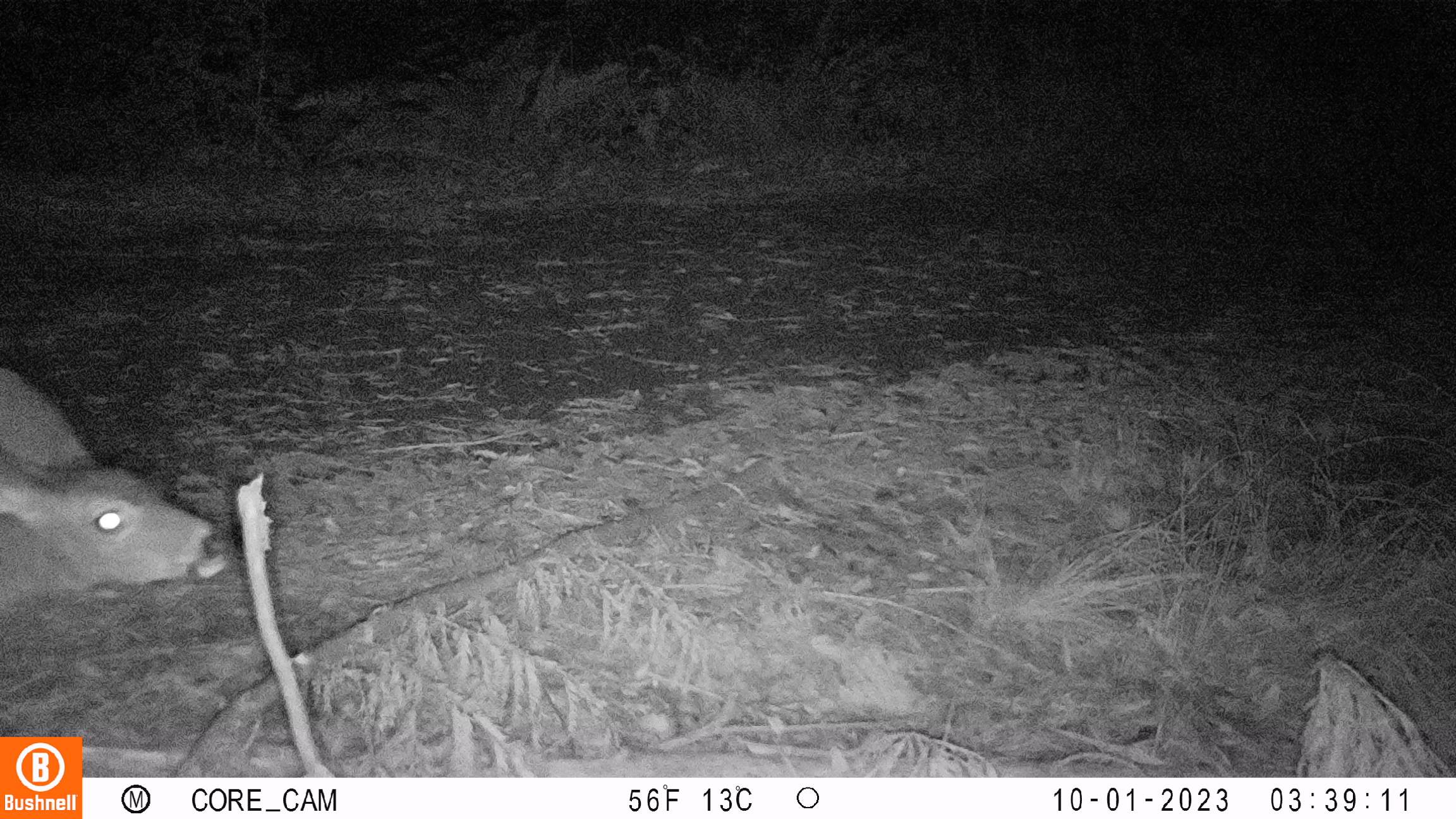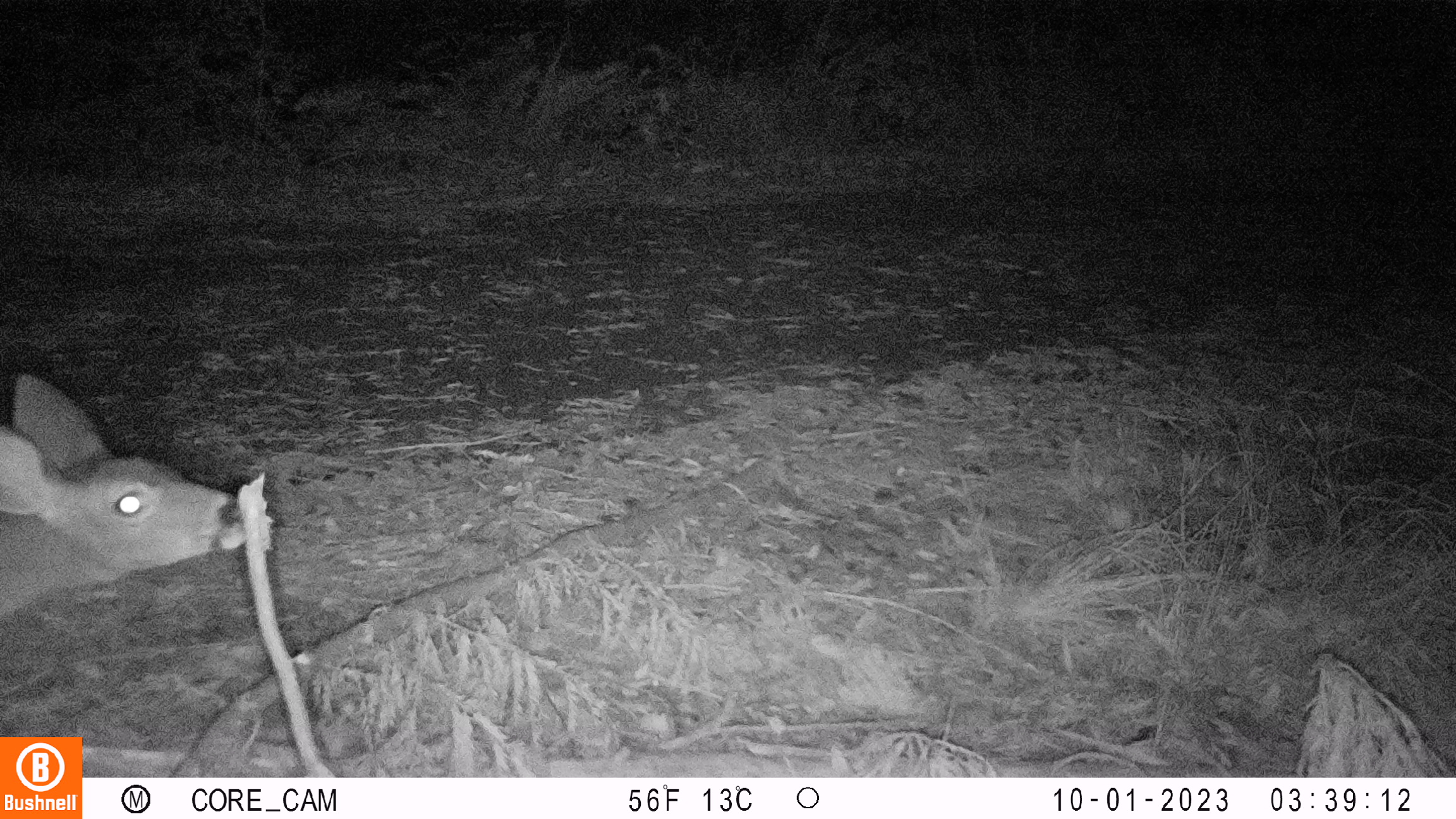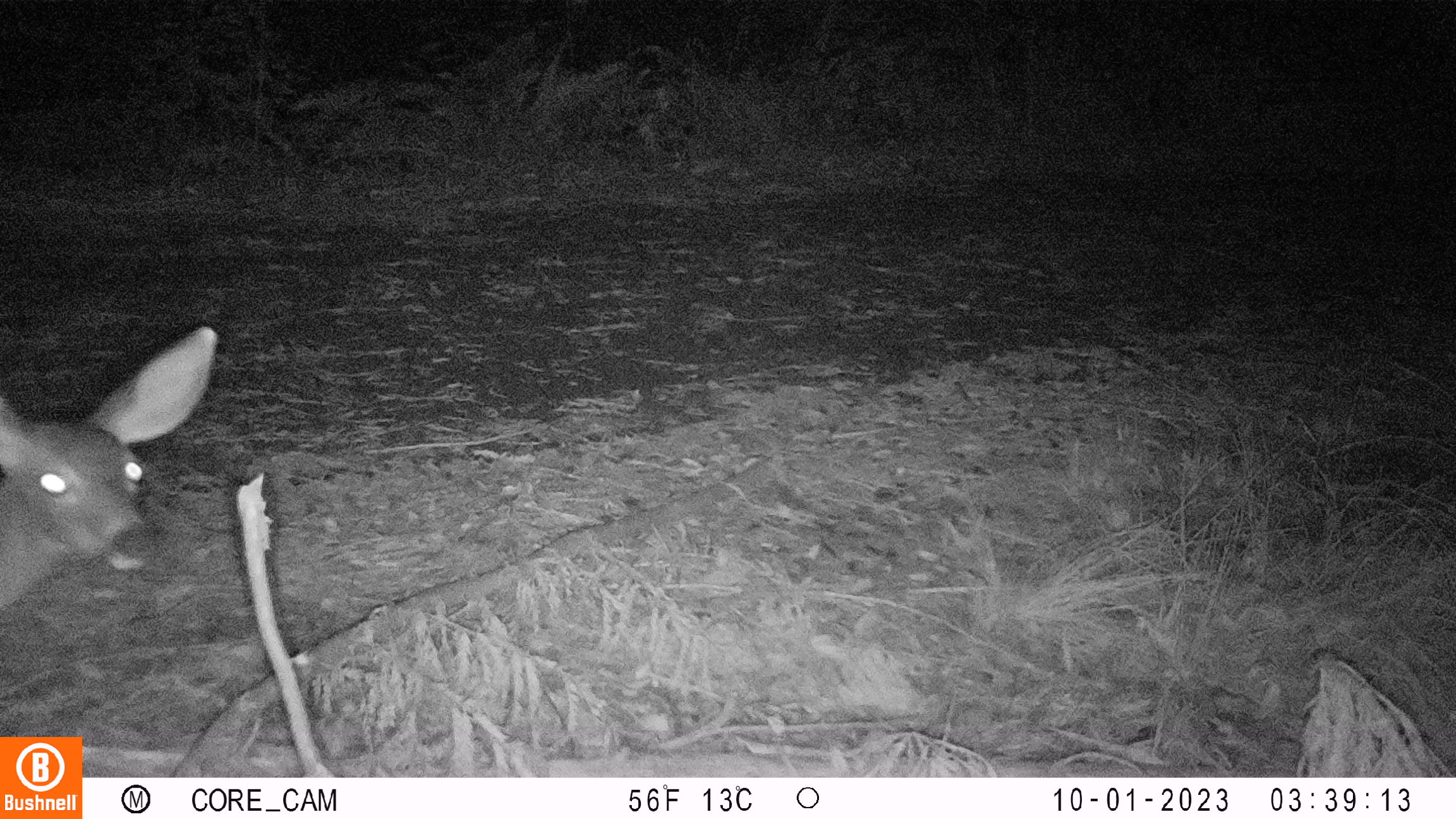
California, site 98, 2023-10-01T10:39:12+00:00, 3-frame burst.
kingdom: Animalia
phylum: Chordata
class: Mammalia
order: Artiodactyla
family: Cervidae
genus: Odocoileus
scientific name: Odocoileus hemionus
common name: mule deer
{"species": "mule deer (Odocoileus hemionus)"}